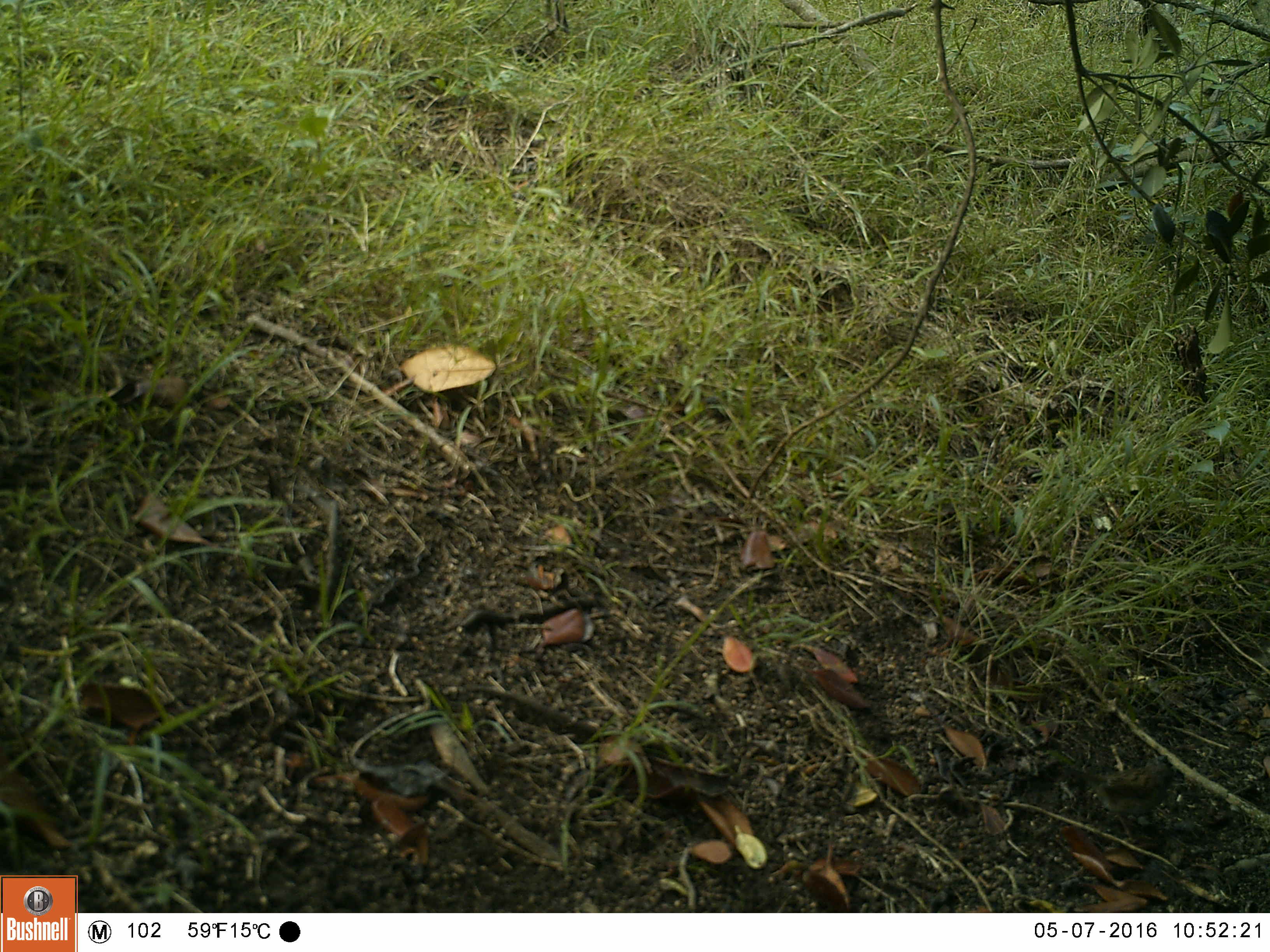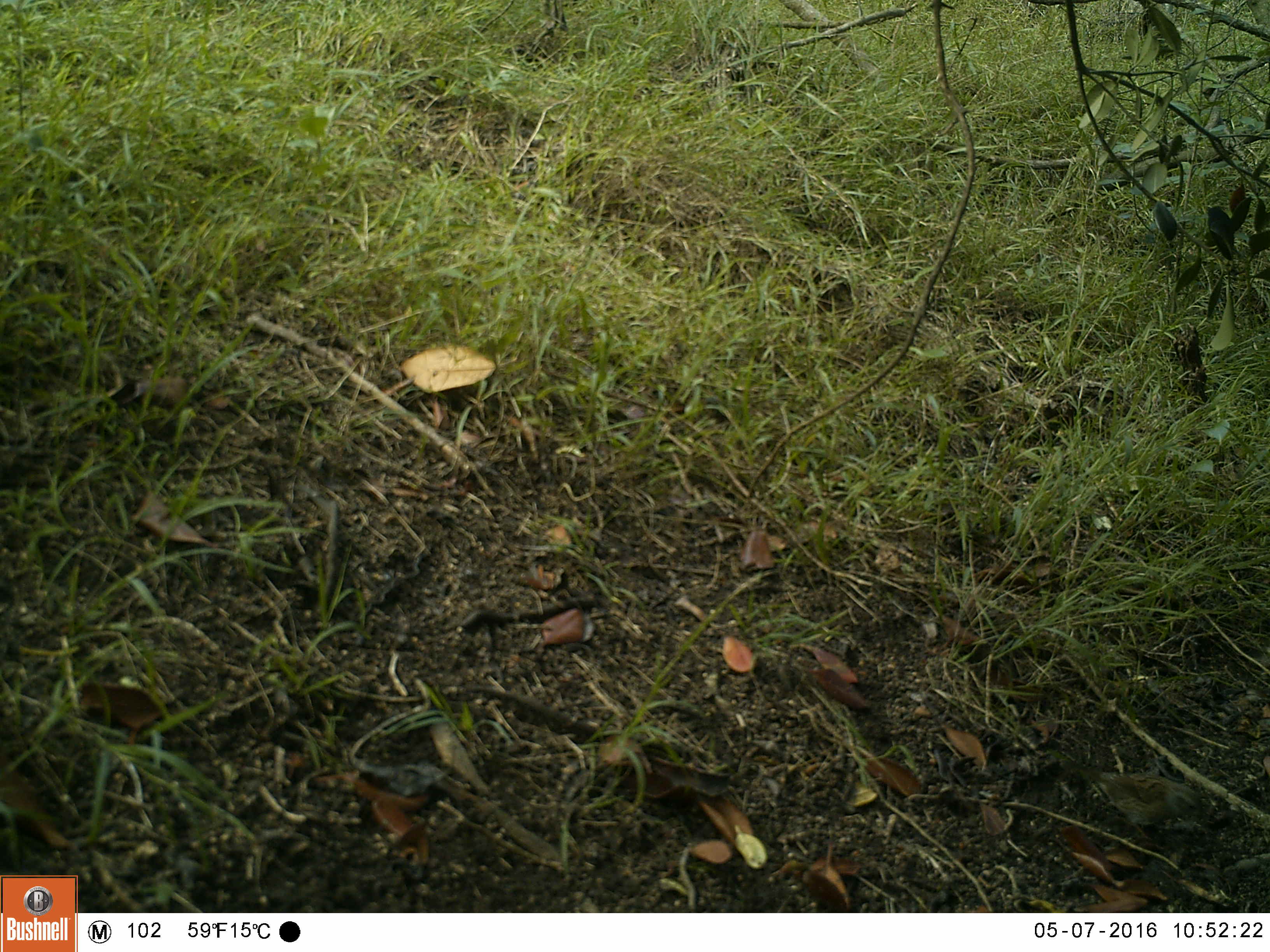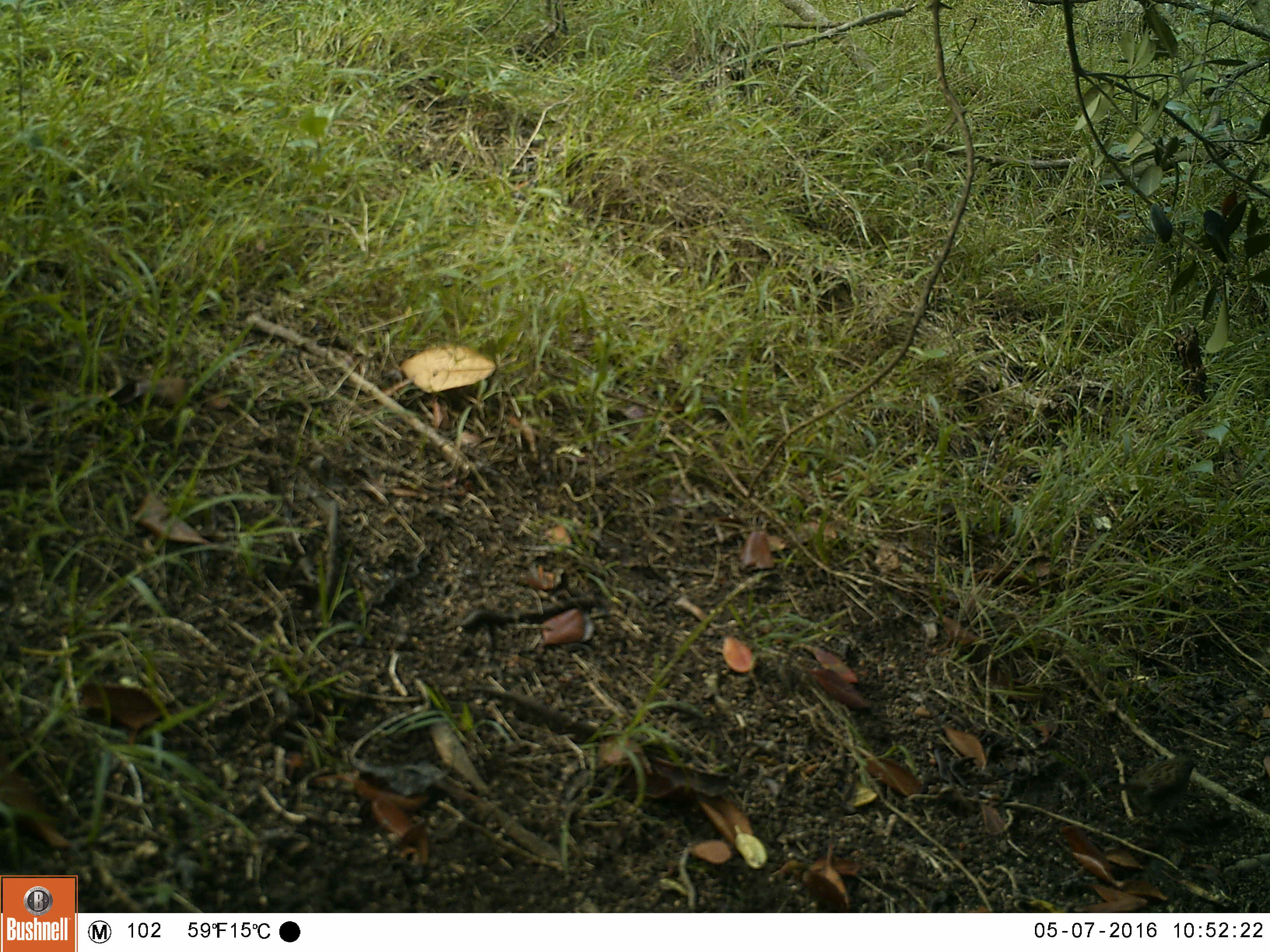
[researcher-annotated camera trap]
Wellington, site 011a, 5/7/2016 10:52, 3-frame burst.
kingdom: Animalia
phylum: Chordata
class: Aves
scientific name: Aves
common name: bird